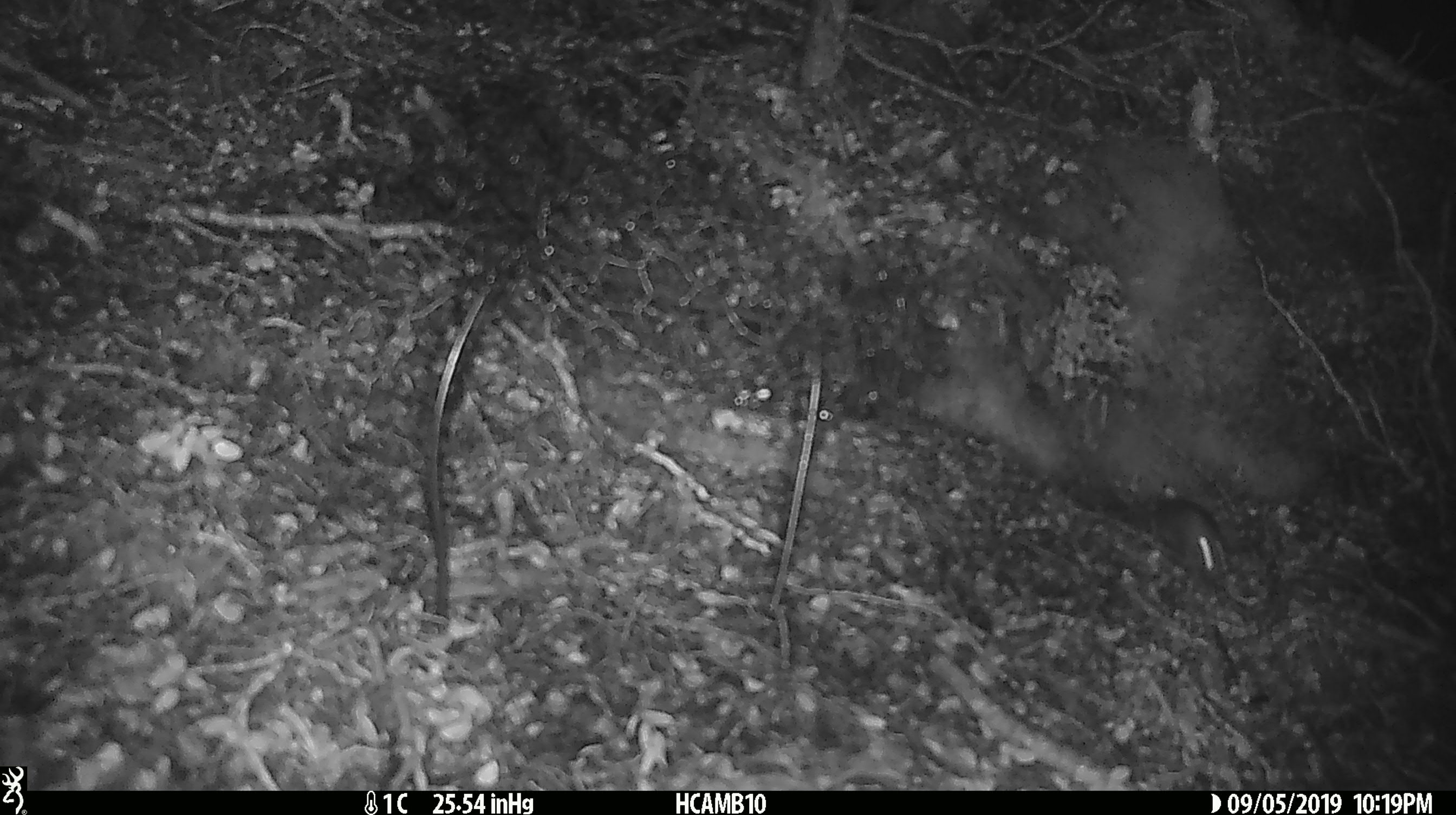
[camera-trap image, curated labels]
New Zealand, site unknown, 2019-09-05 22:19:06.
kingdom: Animalia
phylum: Chordata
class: Mammalia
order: Rodentia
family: Muridae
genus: Mus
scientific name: Mus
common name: mouse